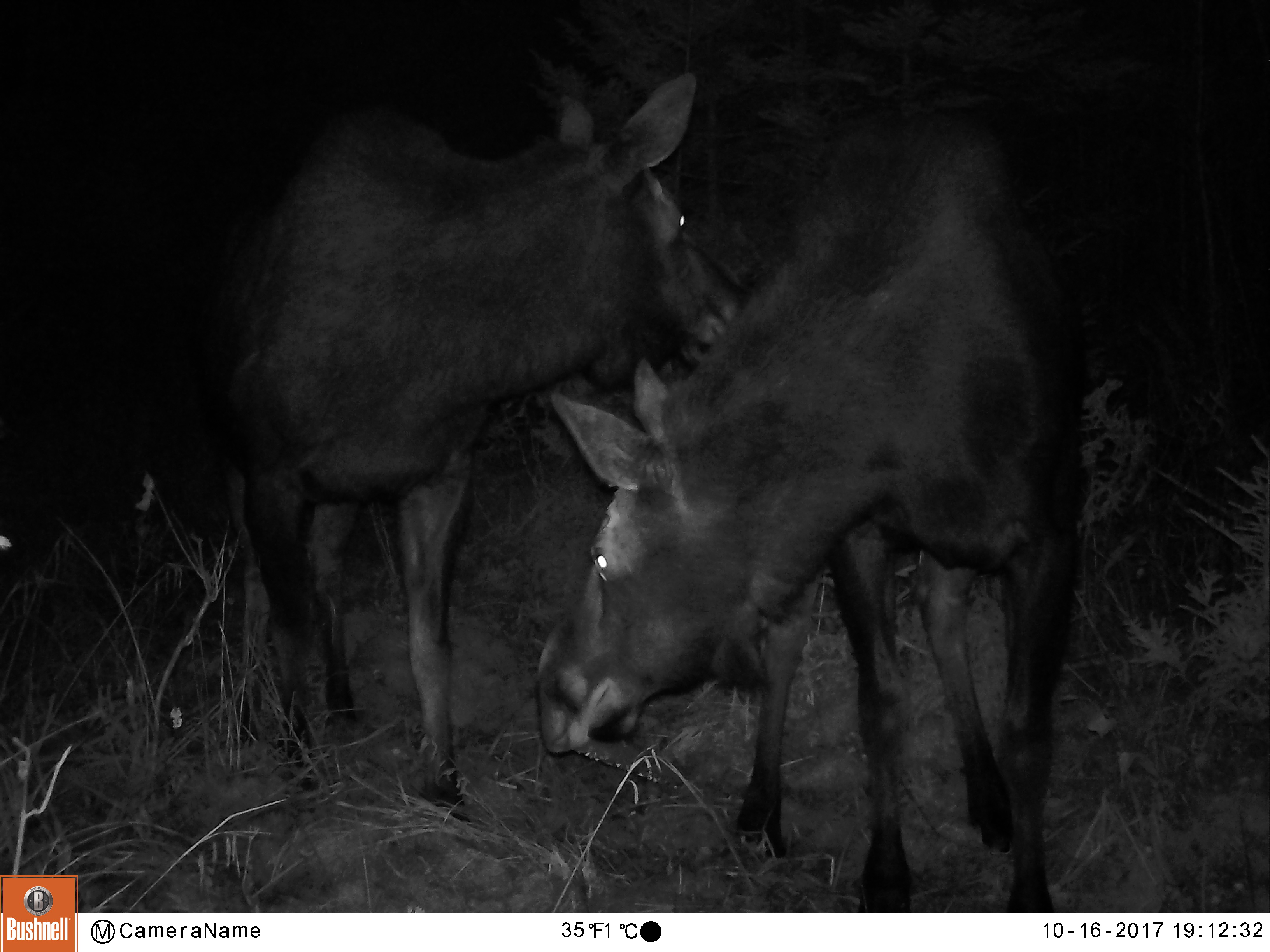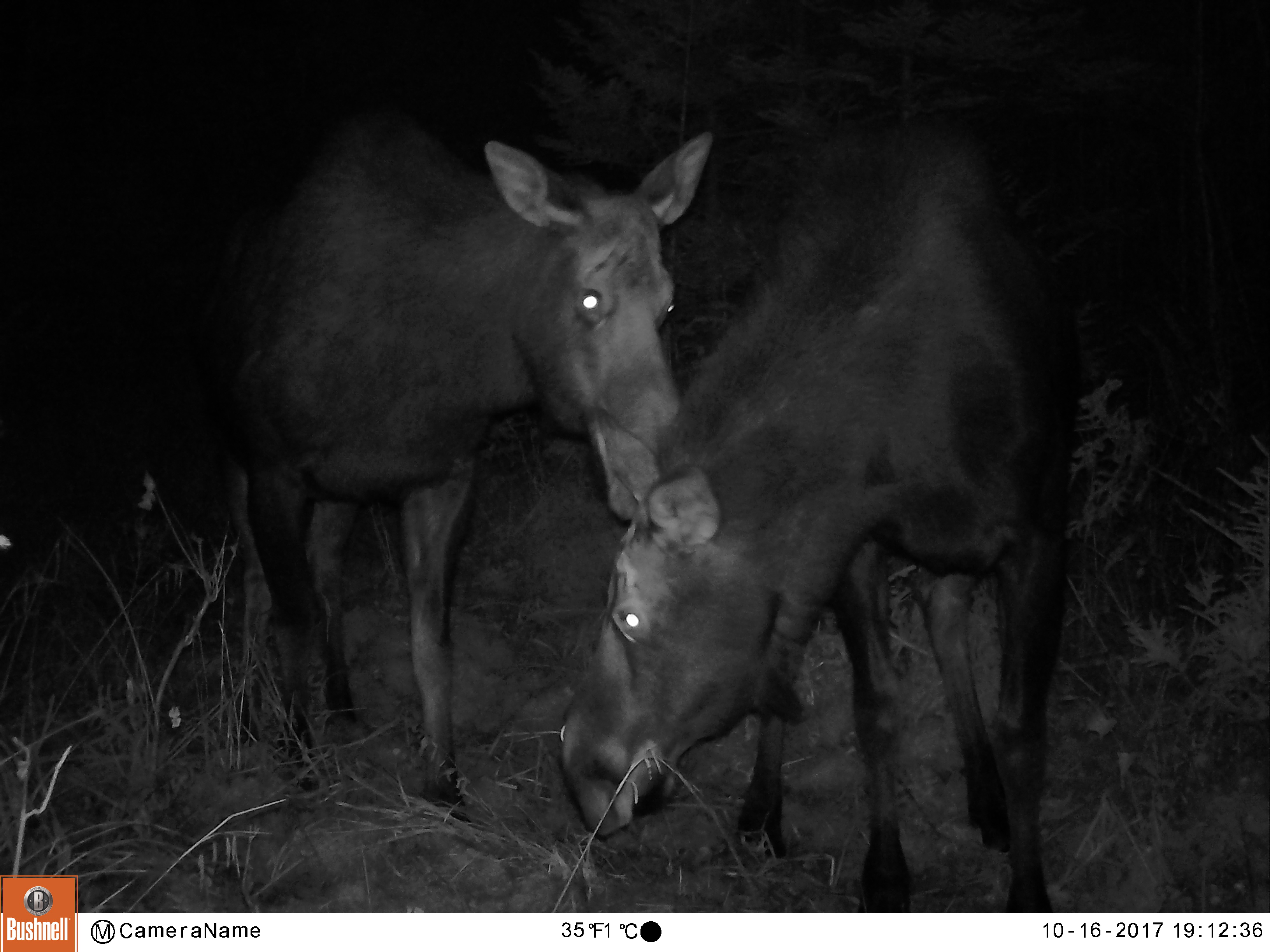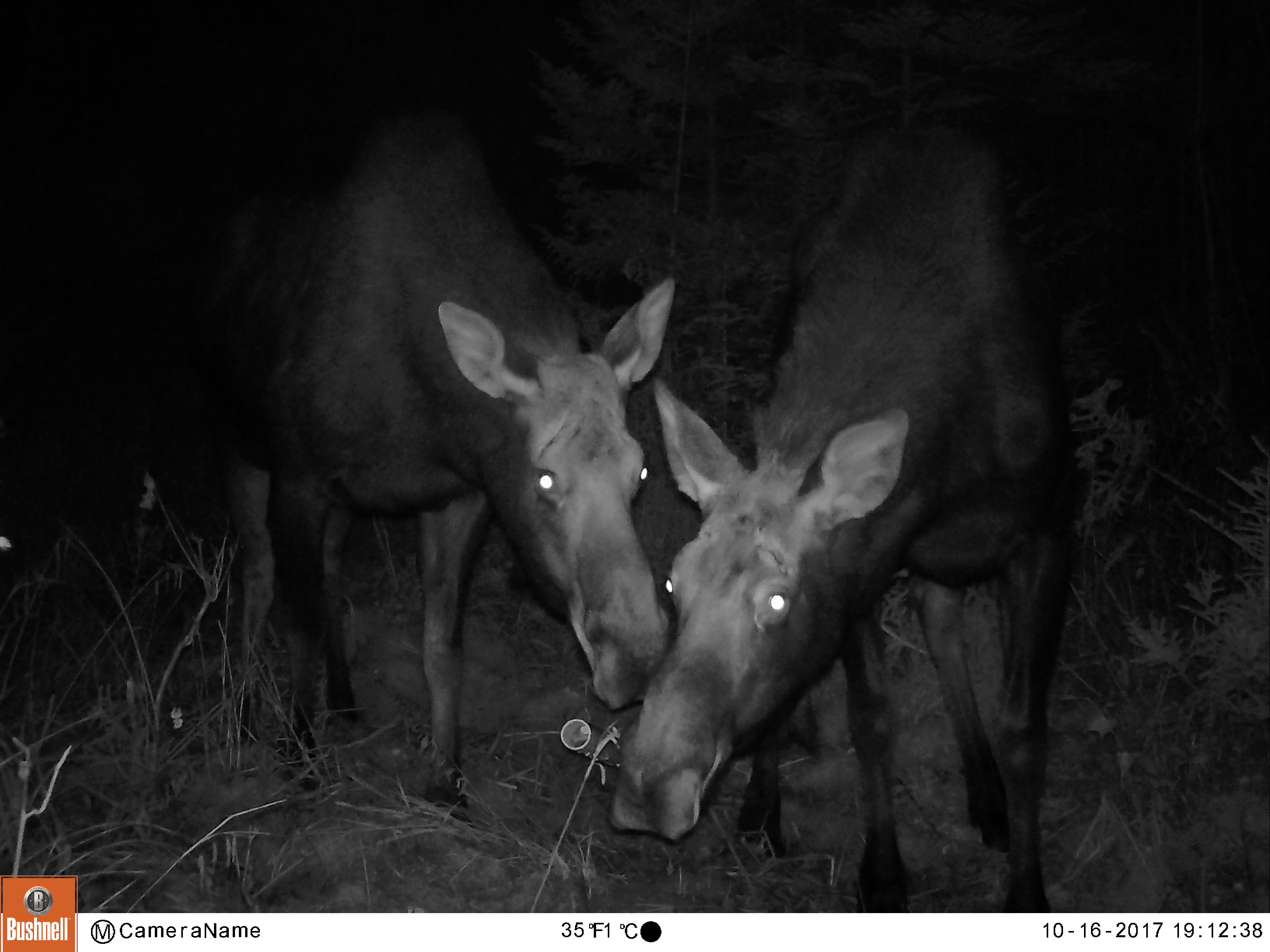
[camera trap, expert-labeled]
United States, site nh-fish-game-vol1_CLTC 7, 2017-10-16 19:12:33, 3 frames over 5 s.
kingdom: Animalia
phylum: Chordata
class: Mammalia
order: Artiodactyla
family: Cervidae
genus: Alces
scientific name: Alces alces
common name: moose